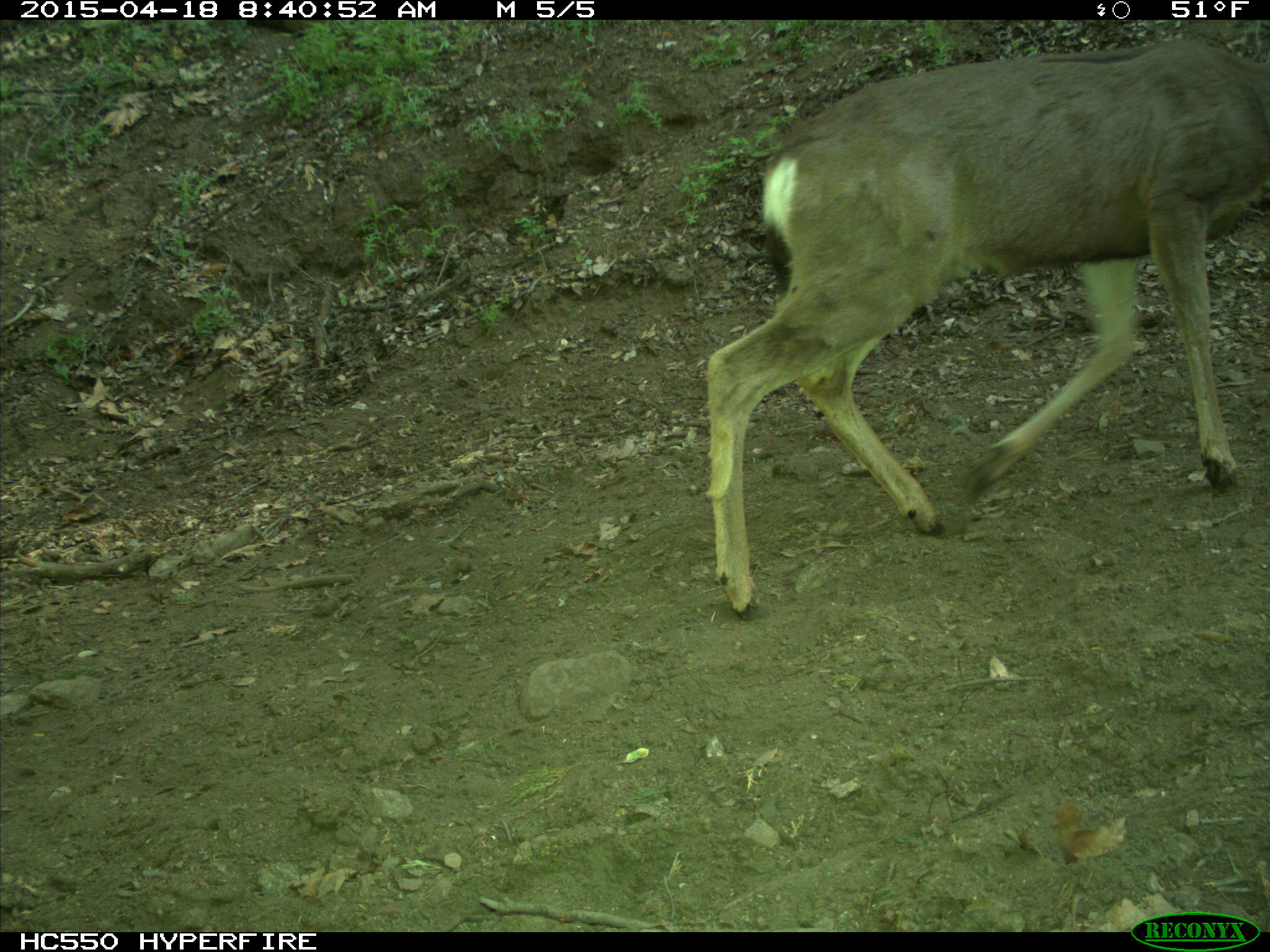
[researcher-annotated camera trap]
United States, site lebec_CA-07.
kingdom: Animalia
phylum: Chordata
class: Mammalia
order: Artiodactyla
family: Cervidae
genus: Odocoileus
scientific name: Odocoileus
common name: deer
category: unidentified deer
Unidentified deer (deer) (Odocoileus).